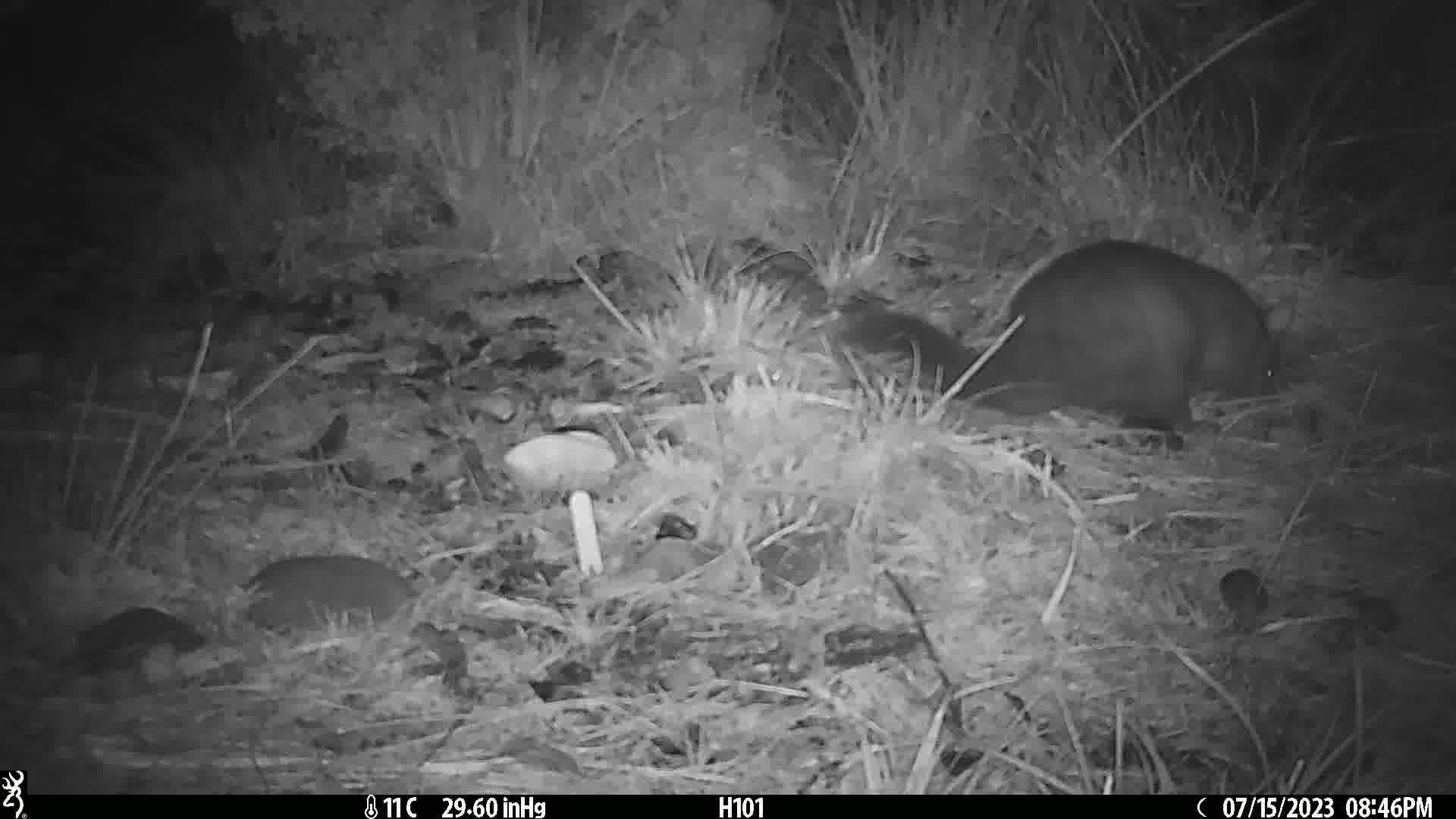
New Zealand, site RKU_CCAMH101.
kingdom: Animalia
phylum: Chordata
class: Mammalia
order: Diprotodontia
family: Phalangeridae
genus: Trichosurus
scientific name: Trichosurus vulpecula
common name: common brushtail possum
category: possum